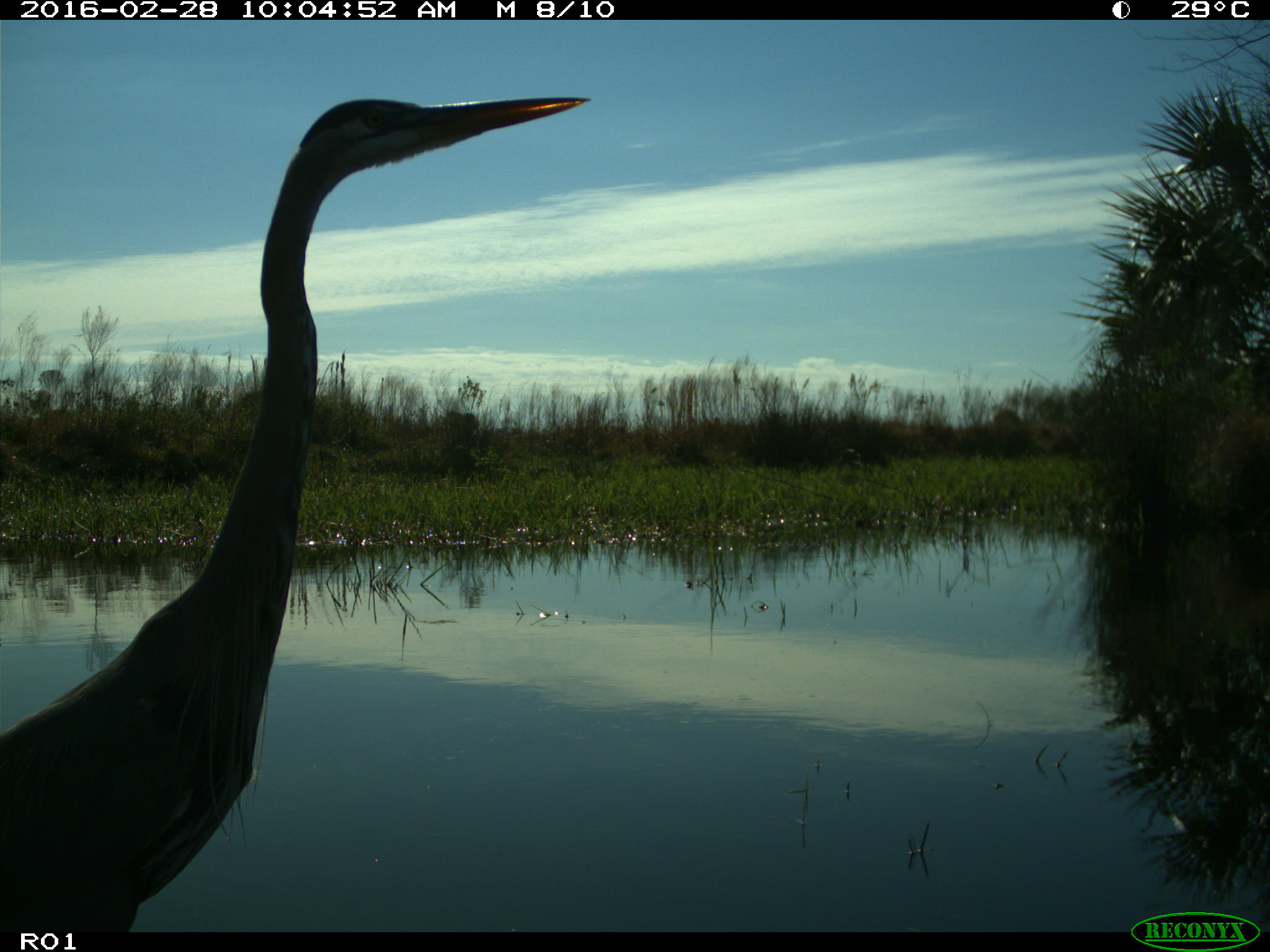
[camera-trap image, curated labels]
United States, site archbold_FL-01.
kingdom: Animalia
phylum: Chordata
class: Aves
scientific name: Aves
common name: birds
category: unidentified bird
Unidentified bird (birds) (Aves).